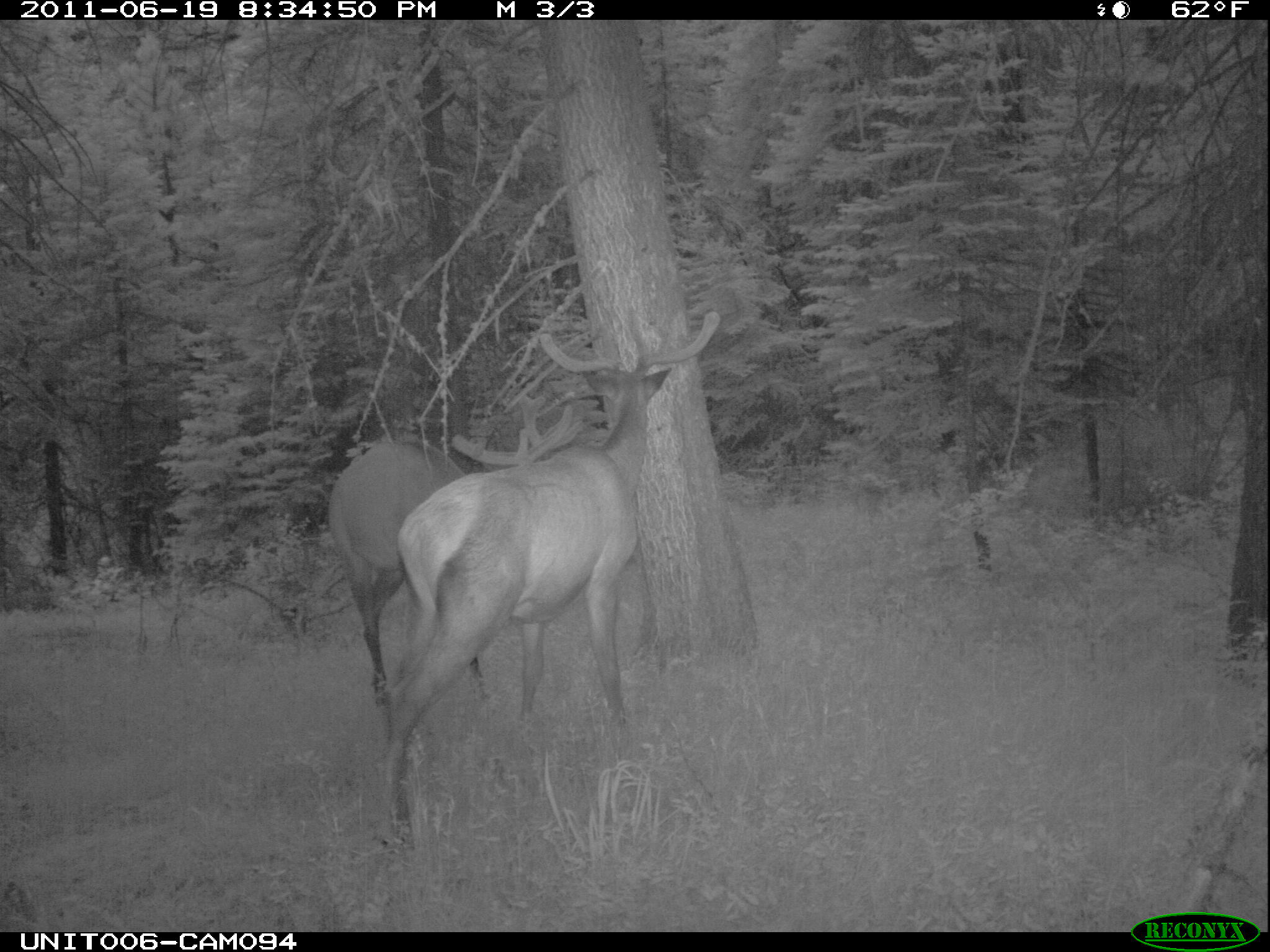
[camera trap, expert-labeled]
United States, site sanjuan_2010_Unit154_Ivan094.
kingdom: Animalia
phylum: Chordata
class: Mammalia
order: Artiodactyla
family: Cervidae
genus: Cervus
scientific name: Cervus elaphus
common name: red deer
Cervus elaphus (red deer).